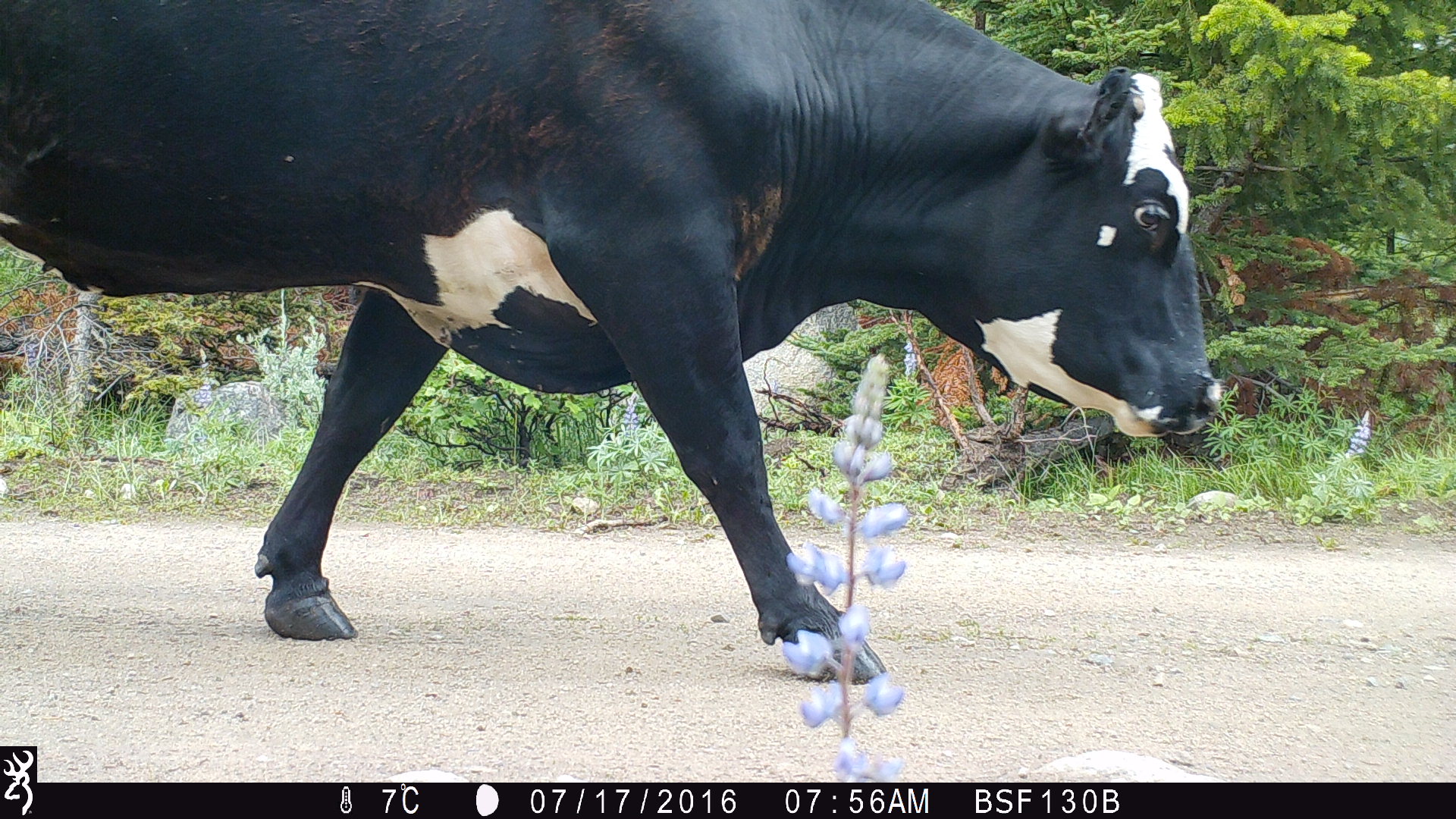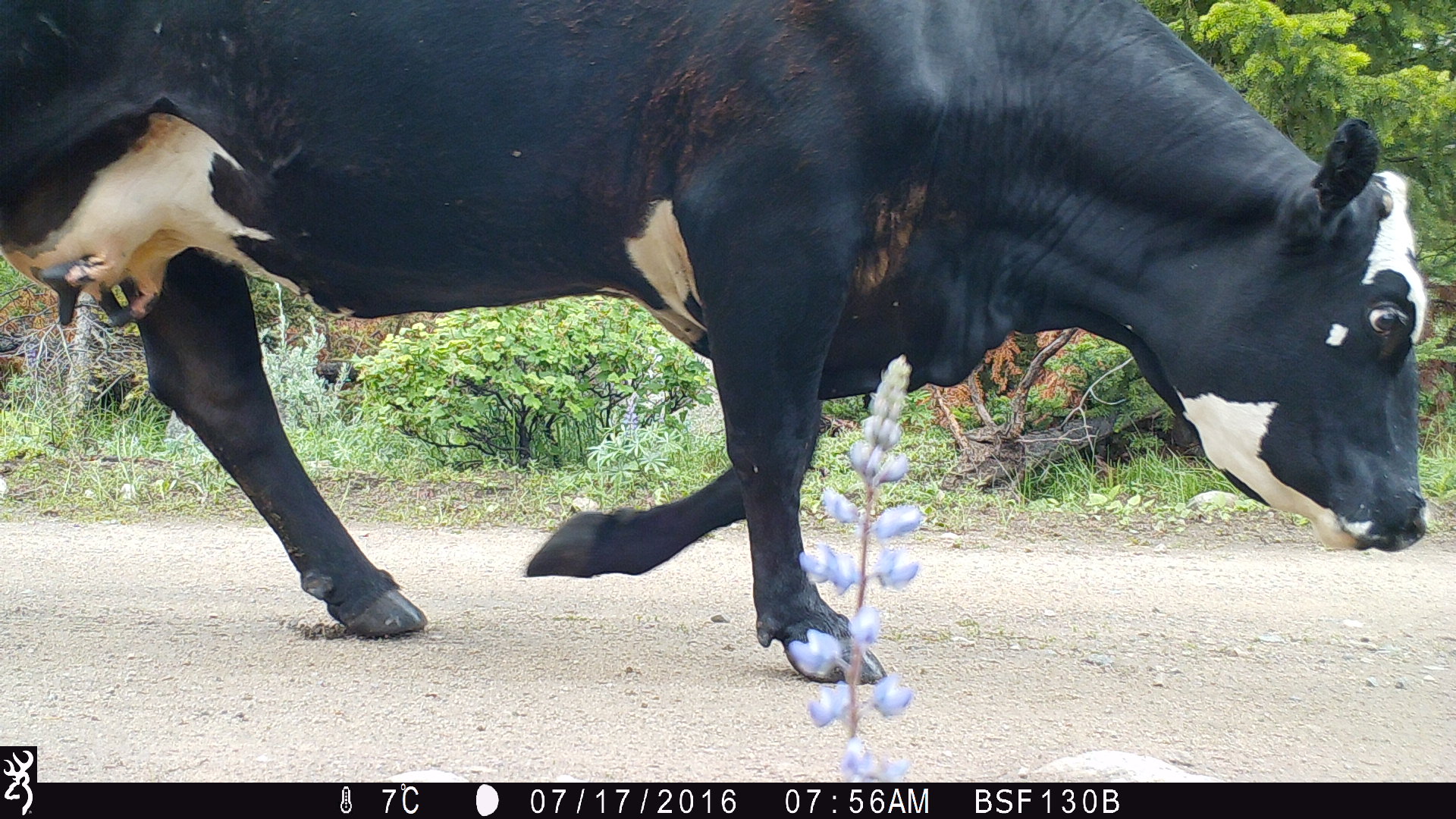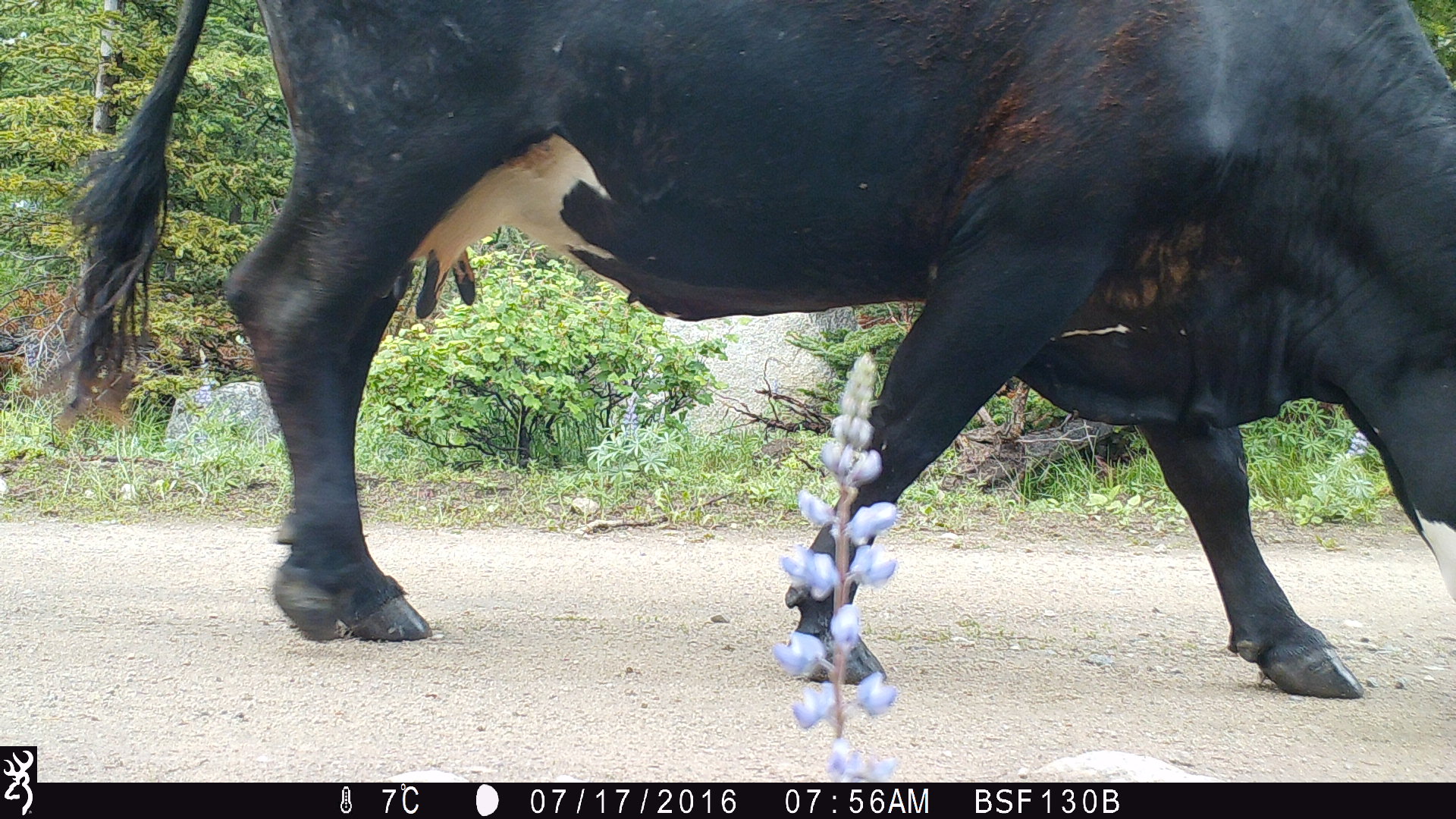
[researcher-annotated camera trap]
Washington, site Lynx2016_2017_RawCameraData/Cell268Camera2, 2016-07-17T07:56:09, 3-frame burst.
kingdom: Animalia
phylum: Chordata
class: Mammalia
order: Artiodactyla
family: Bovidae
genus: Bos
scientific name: Bos taurus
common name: domestic cattle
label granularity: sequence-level